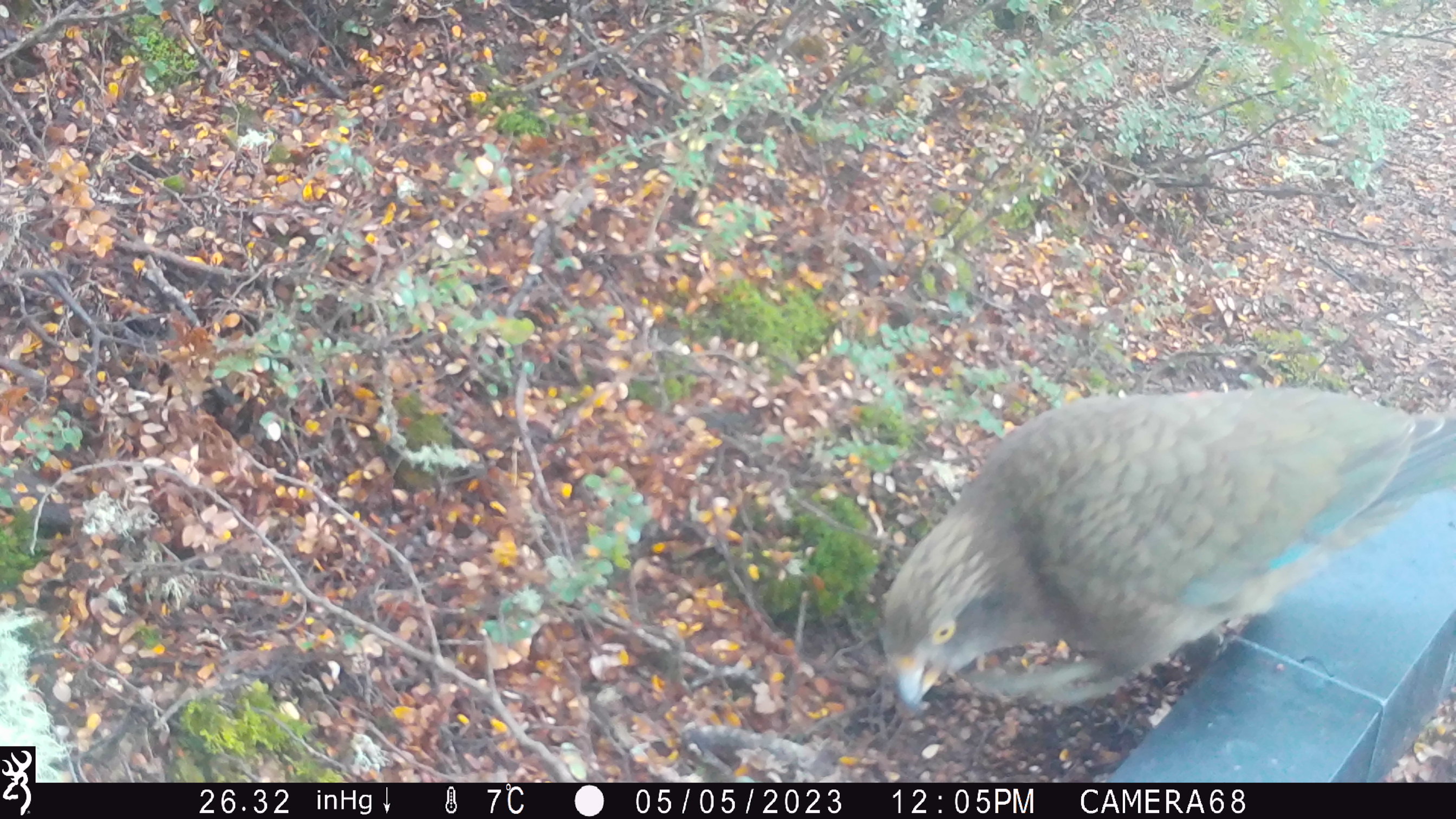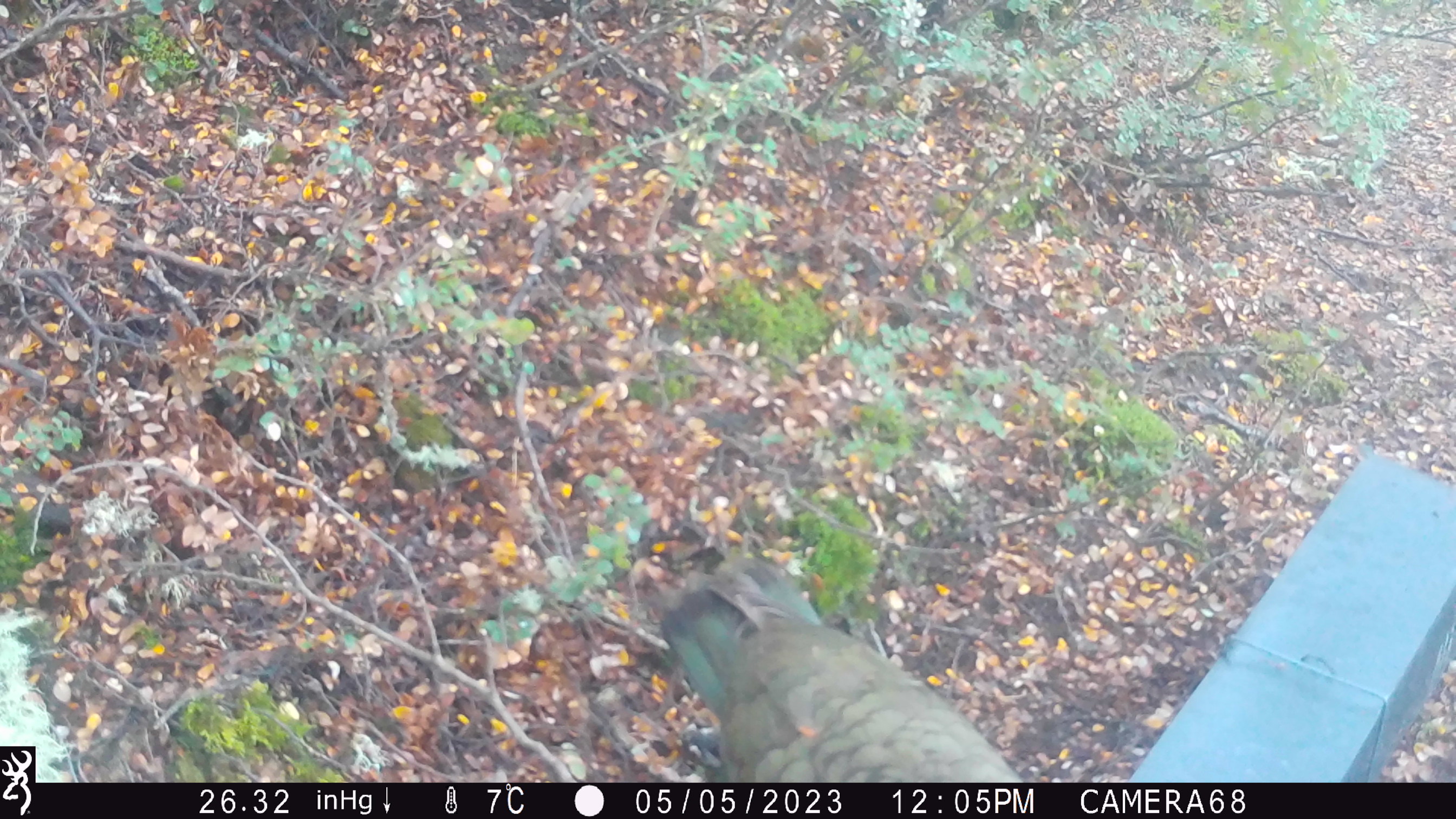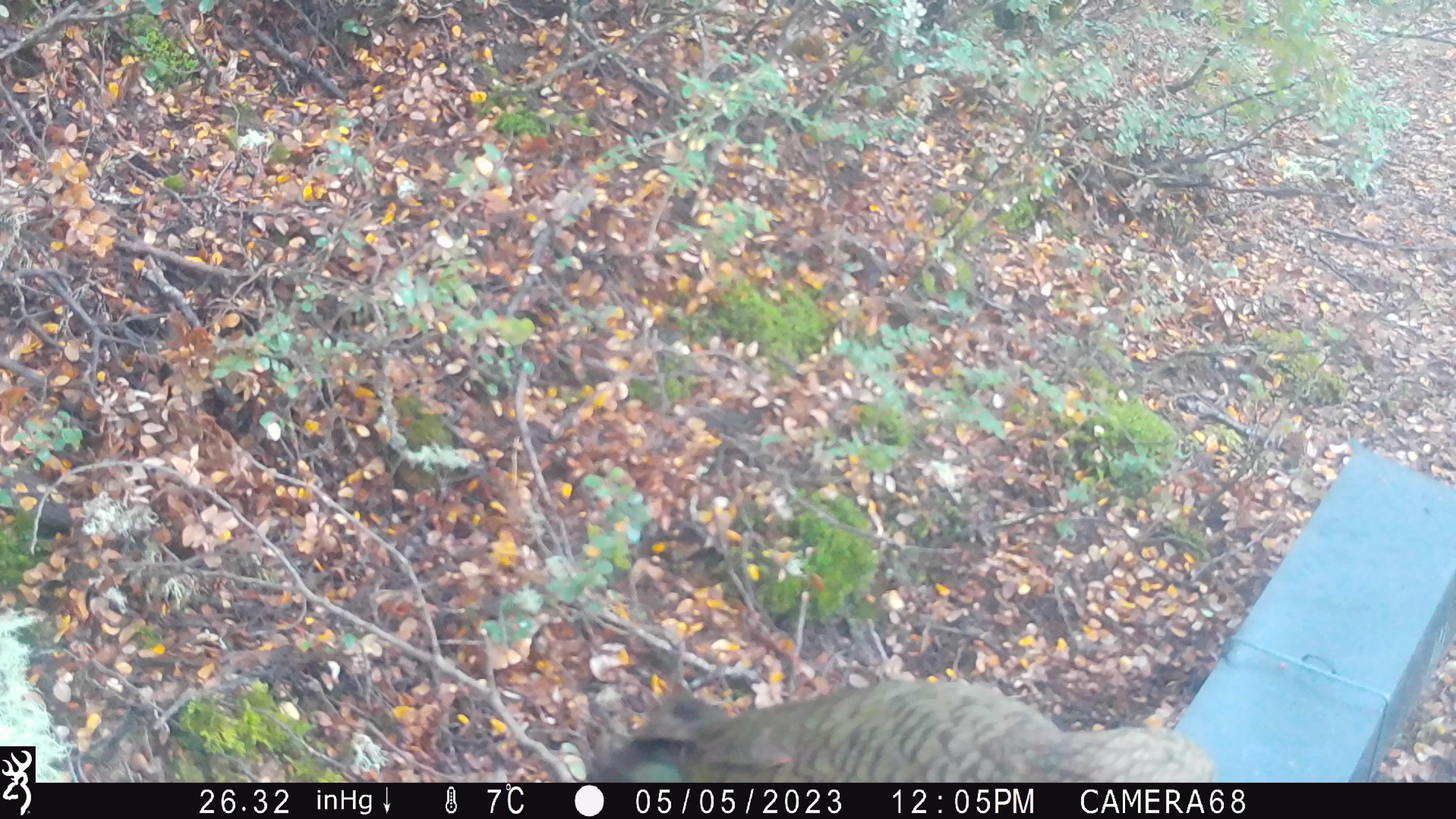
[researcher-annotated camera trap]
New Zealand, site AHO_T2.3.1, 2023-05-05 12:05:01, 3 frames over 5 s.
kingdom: Animalia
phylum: Chordata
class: Aves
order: Psittaciformes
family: Strigopidae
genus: Nestor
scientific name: Nestor notabilis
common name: kea